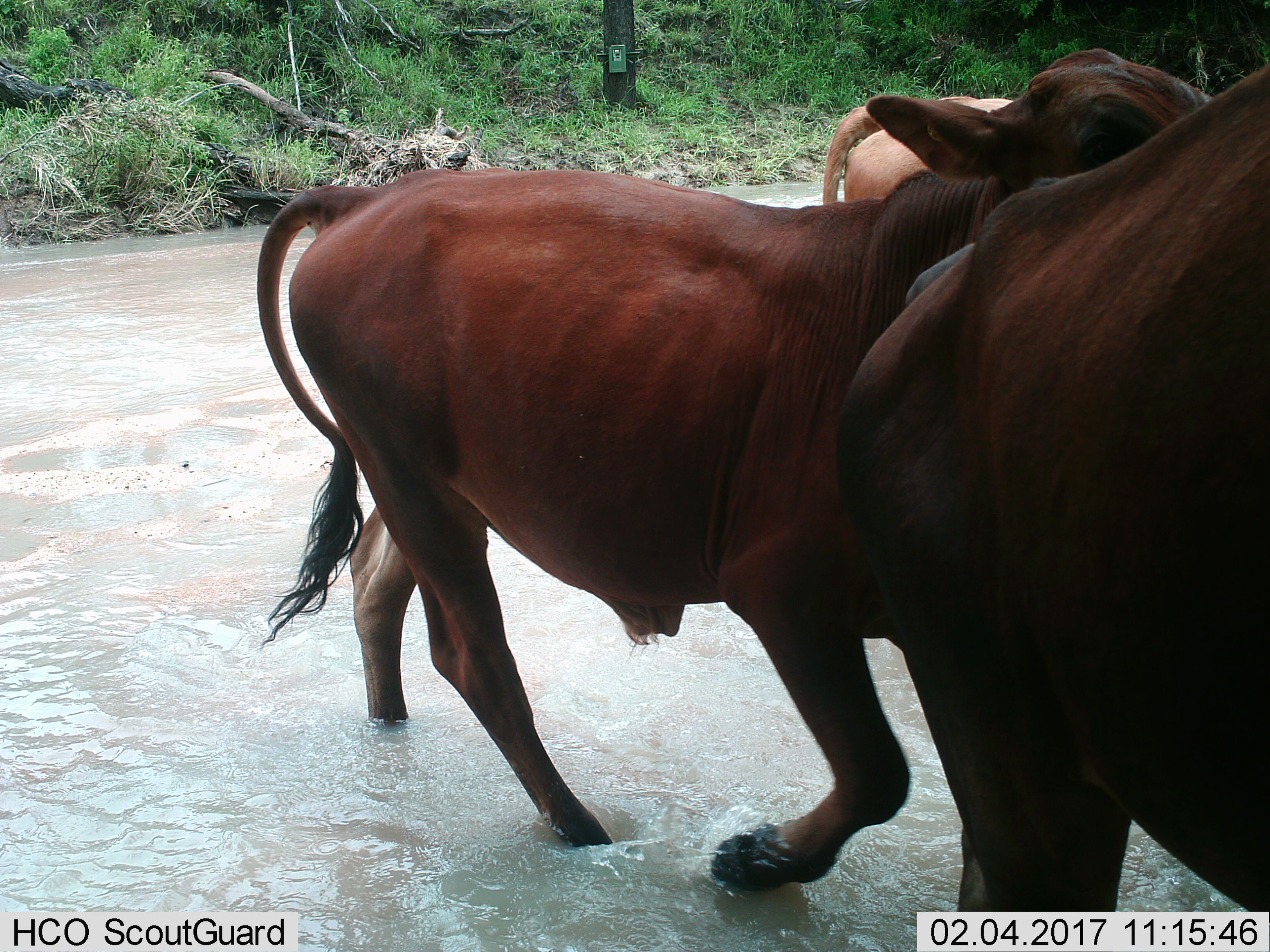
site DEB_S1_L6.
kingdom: Animalia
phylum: Chordata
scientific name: Vertebrata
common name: domestic animal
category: domesticanimal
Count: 3.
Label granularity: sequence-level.